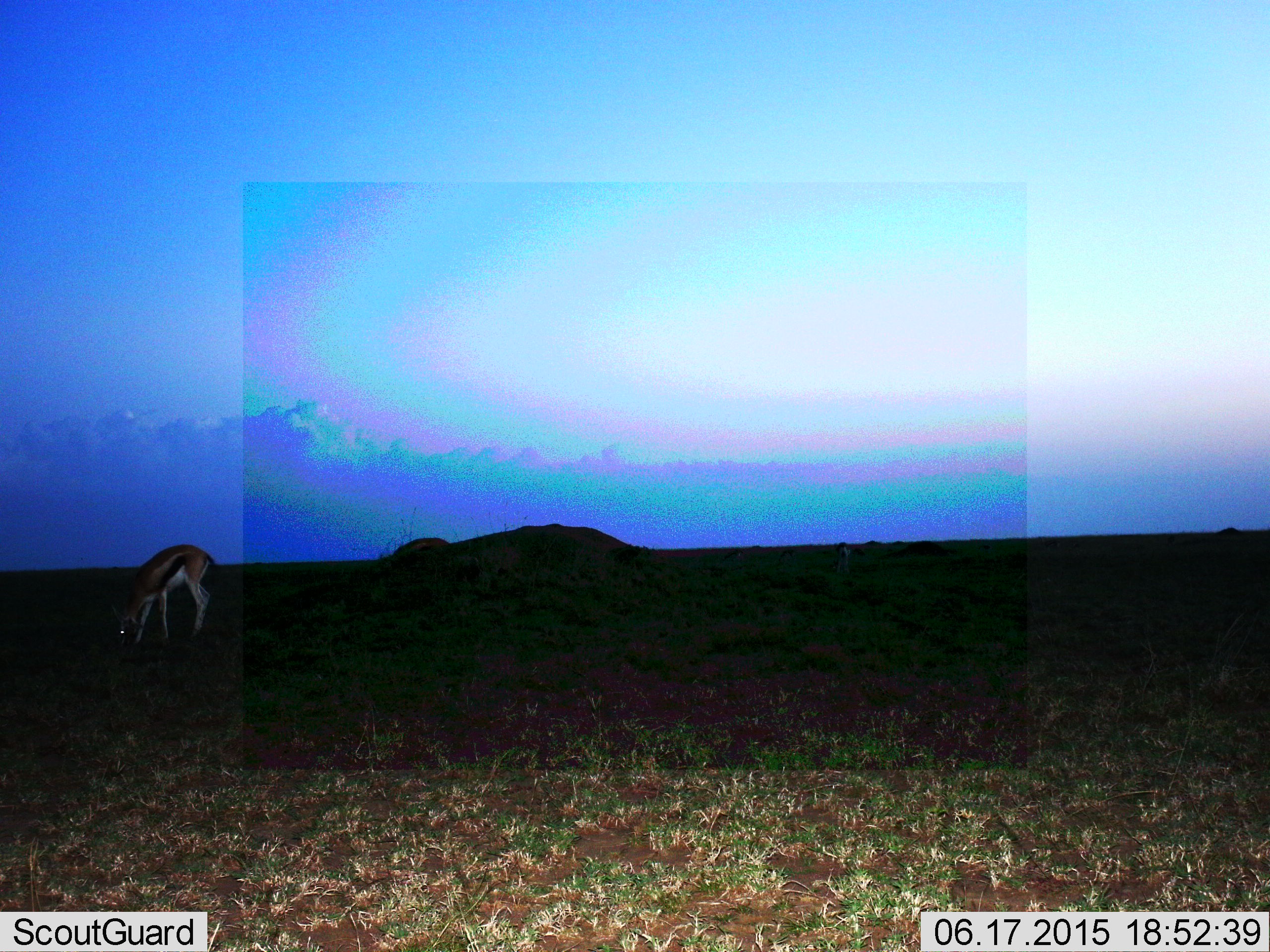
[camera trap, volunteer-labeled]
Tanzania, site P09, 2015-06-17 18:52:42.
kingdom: Animalia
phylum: Chordata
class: Mammalia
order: Artiodactyla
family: Bovidae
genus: Eudorcas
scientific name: Eudorcas thomsonii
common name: thomson's gazelle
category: gazellethomsons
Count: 1.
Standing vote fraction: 10%.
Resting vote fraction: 0%.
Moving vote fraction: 0%.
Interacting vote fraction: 0%.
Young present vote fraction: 0%.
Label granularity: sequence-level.